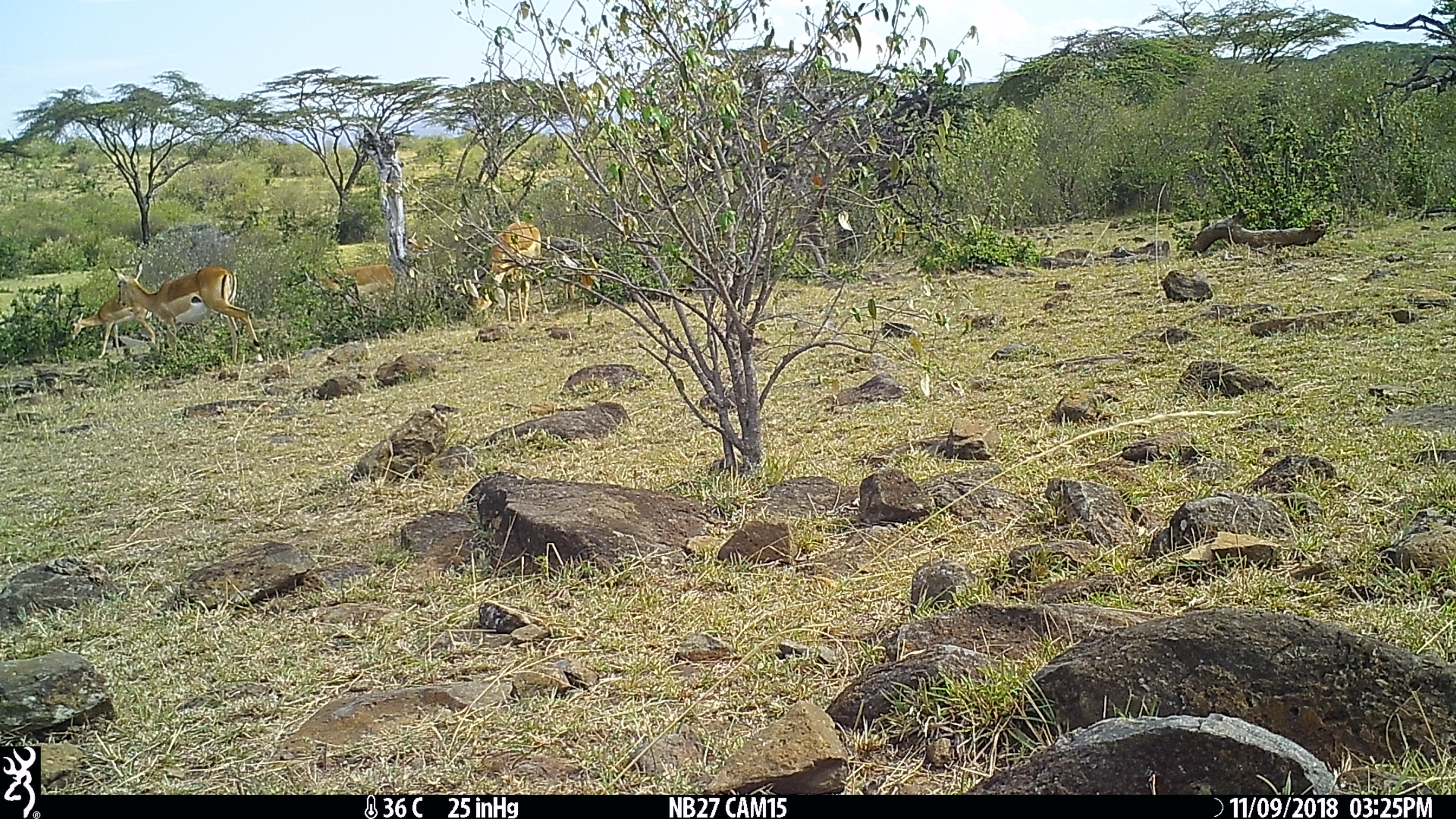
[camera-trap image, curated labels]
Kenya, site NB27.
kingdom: Animalia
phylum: Chordata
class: Mammalia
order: Artiodactyla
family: Bovidae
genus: Aepyceros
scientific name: Aepyceros melampus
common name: impala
Impala (Aepyceros melampus).